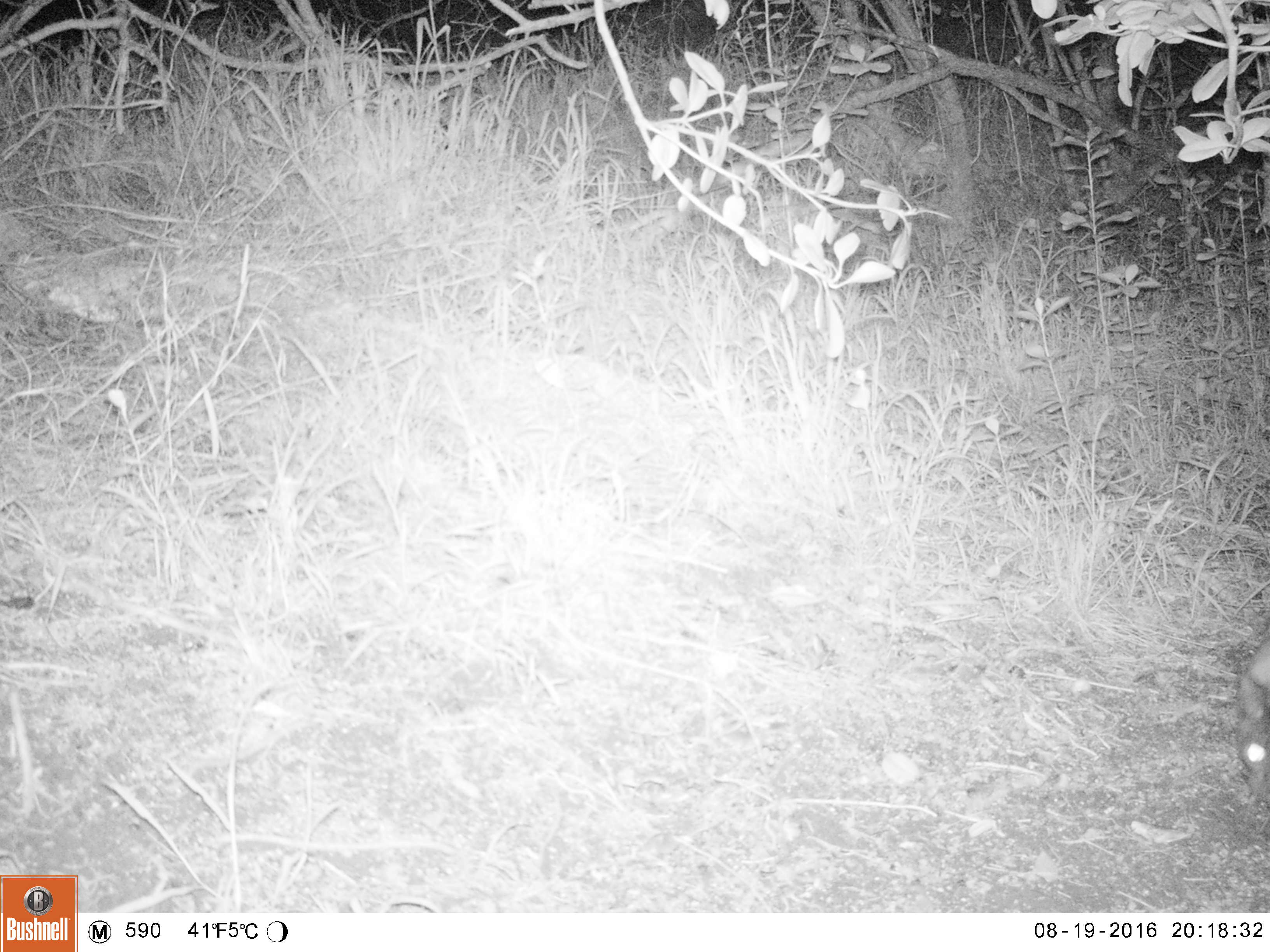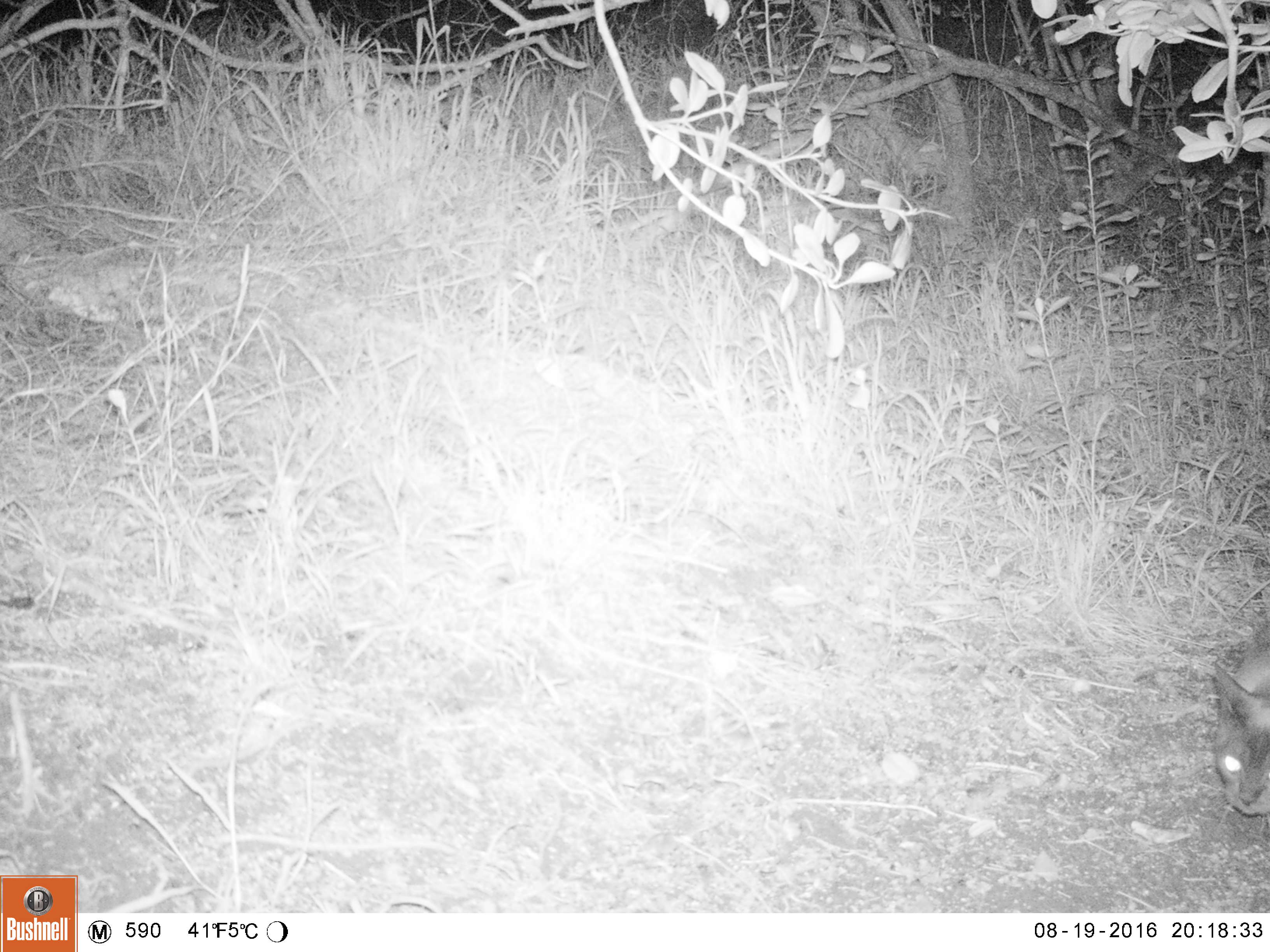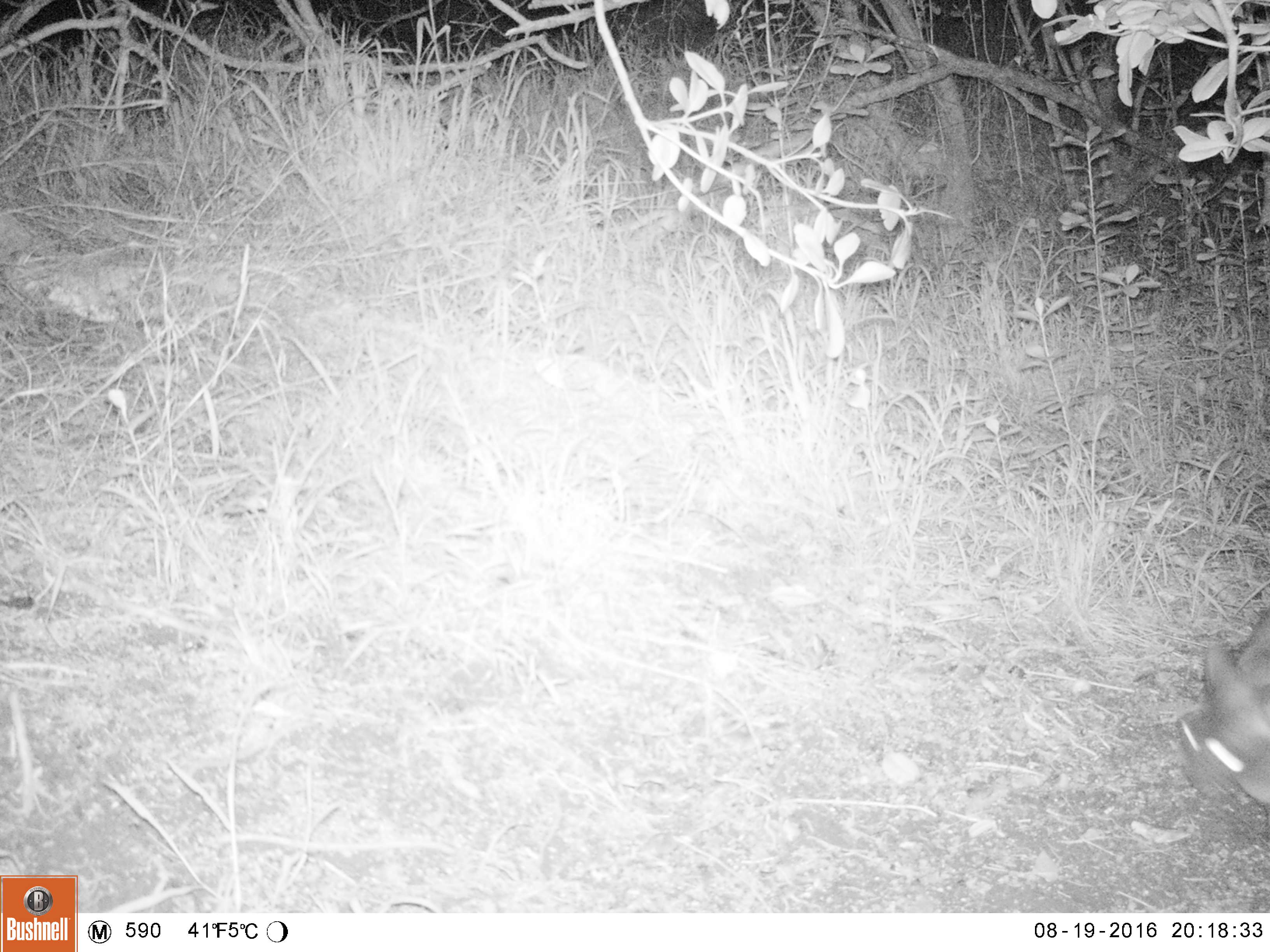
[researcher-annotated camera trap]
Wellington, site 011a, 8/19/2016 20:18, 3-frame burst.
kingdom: Animalia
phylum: Chordata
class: Mammalia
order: Carnivora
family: Felidae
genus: Felis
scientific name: Felis catus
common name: cat